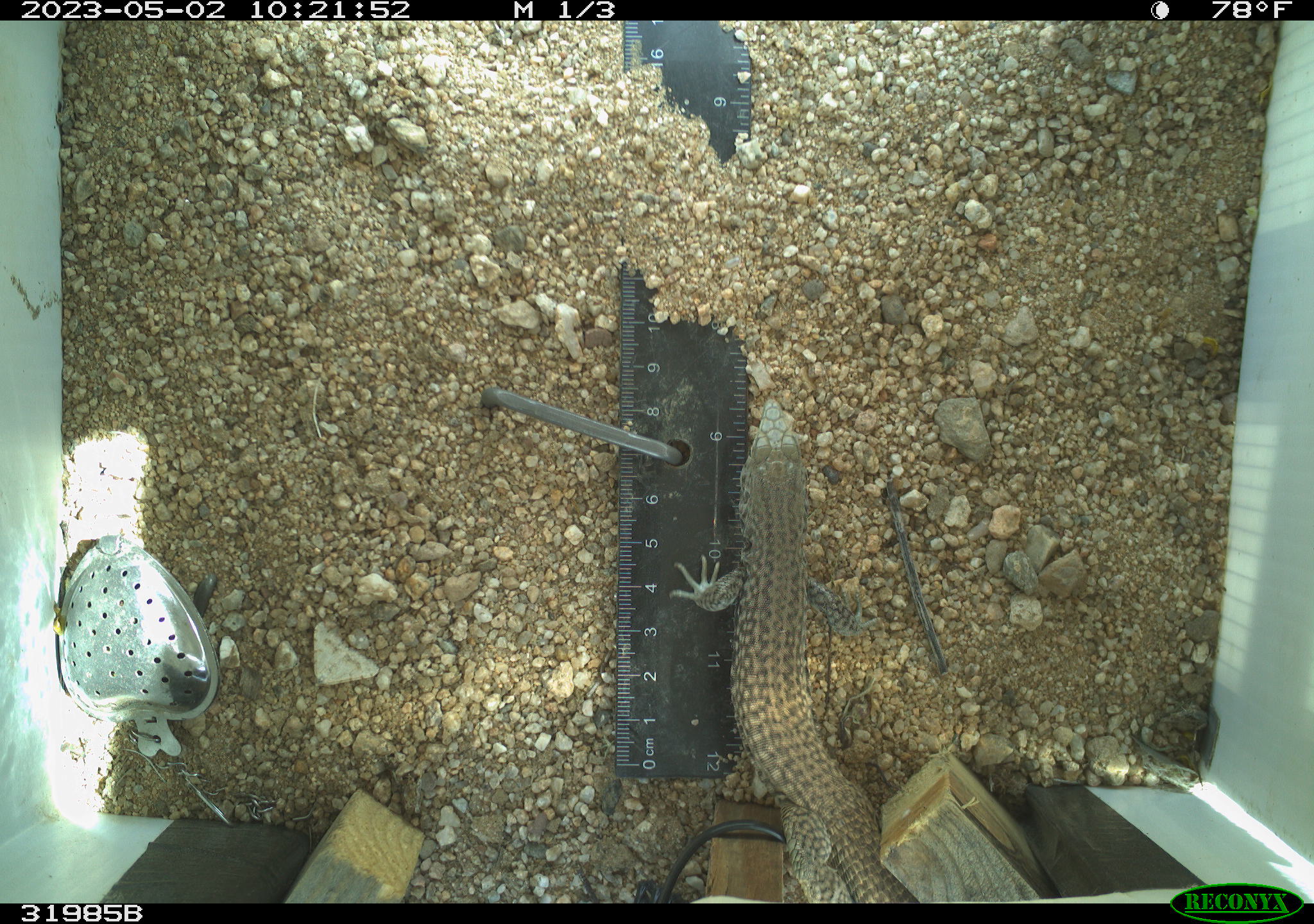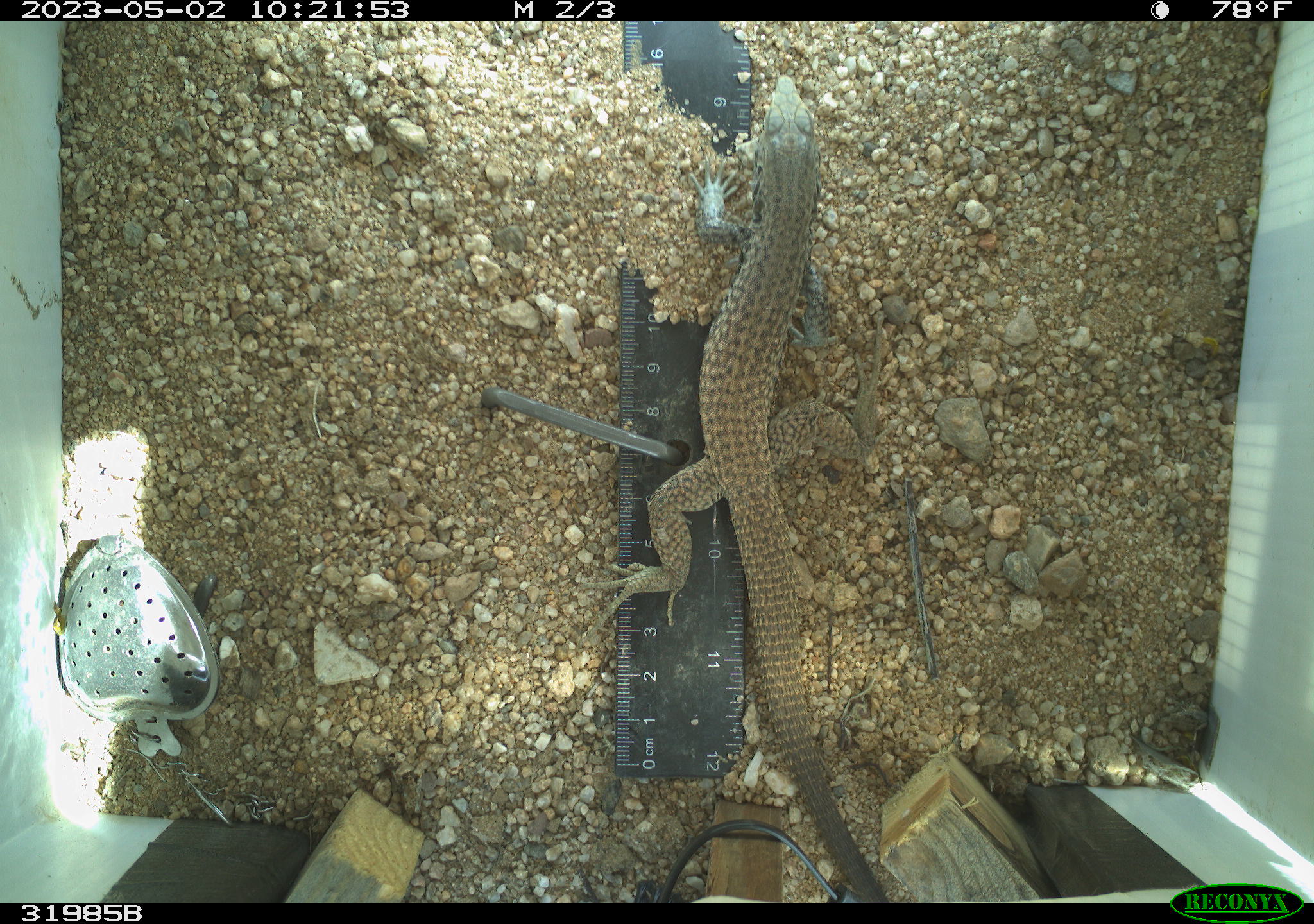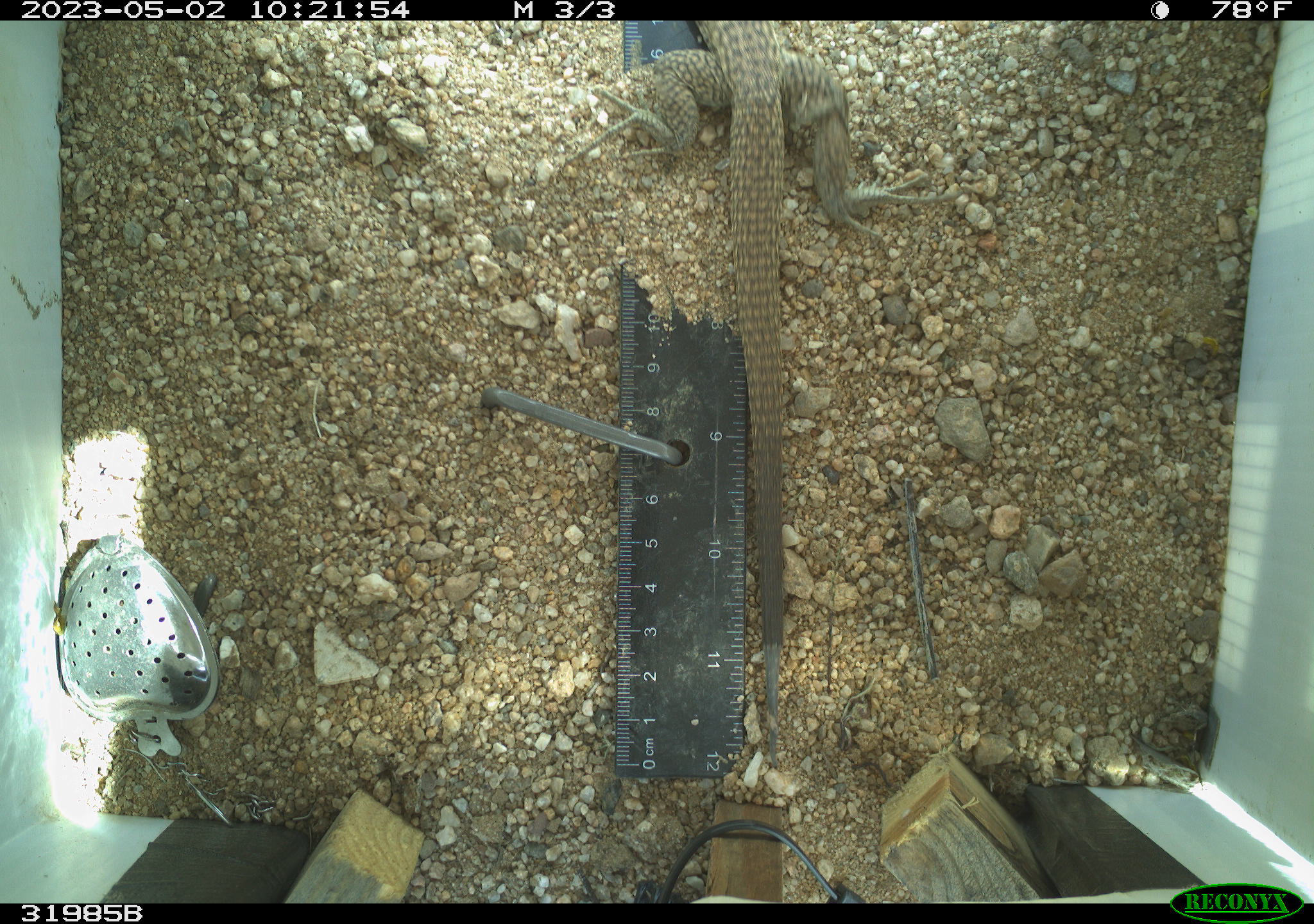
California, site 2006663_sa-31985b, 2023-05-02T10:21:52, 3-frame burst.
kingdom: Animalia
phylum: Chordata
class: Reptilia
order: Squamata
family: Teiidae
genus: Aspidoscelis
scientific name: Aspidoscelis tigris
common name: western whiptail